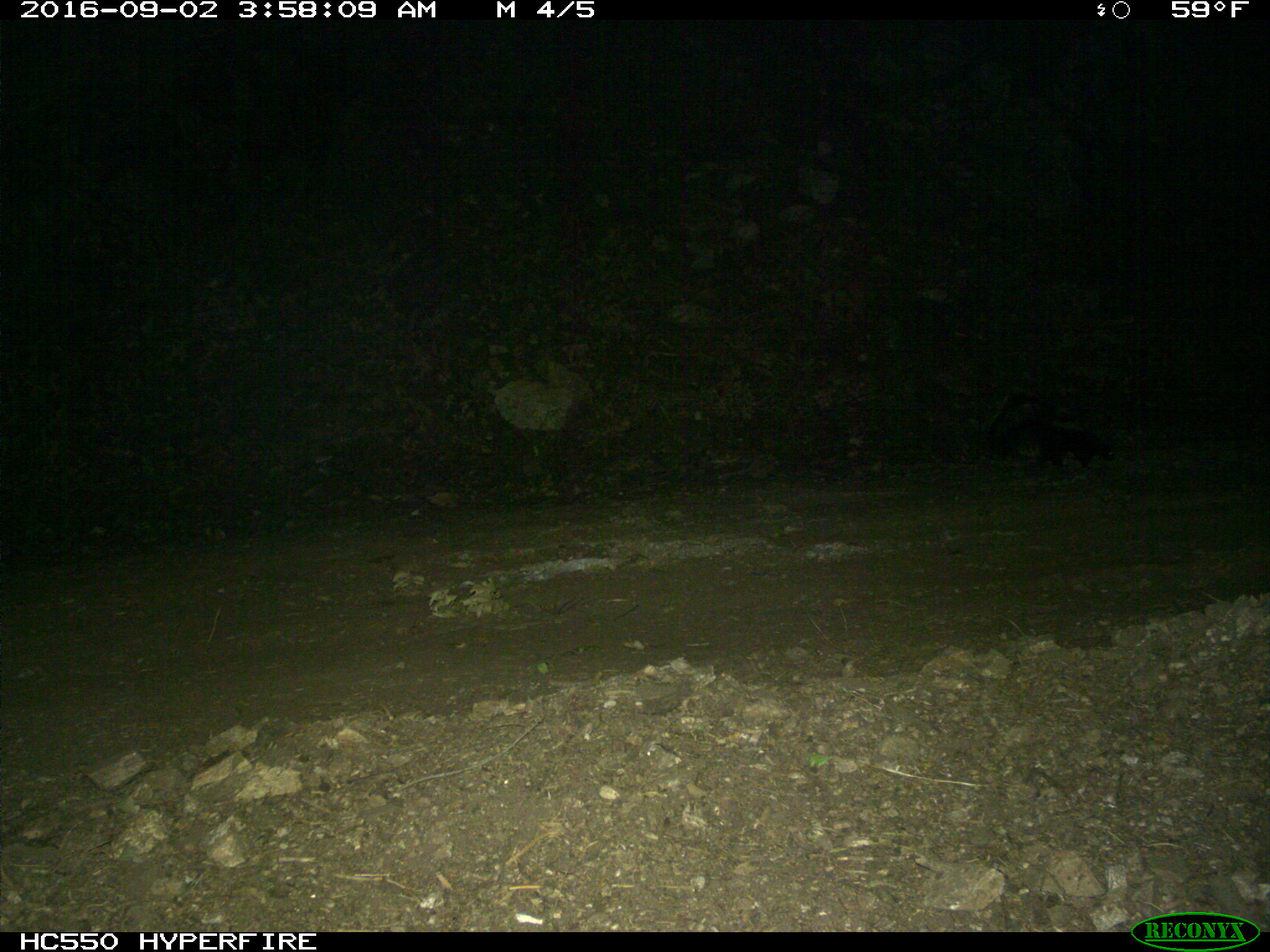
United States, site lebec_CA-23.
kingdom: Animalia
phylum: Chordata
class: Mammalia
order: Carnivora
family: Mephitidae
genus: Mephitis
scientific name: Mephitis mephitis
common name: striped skunk